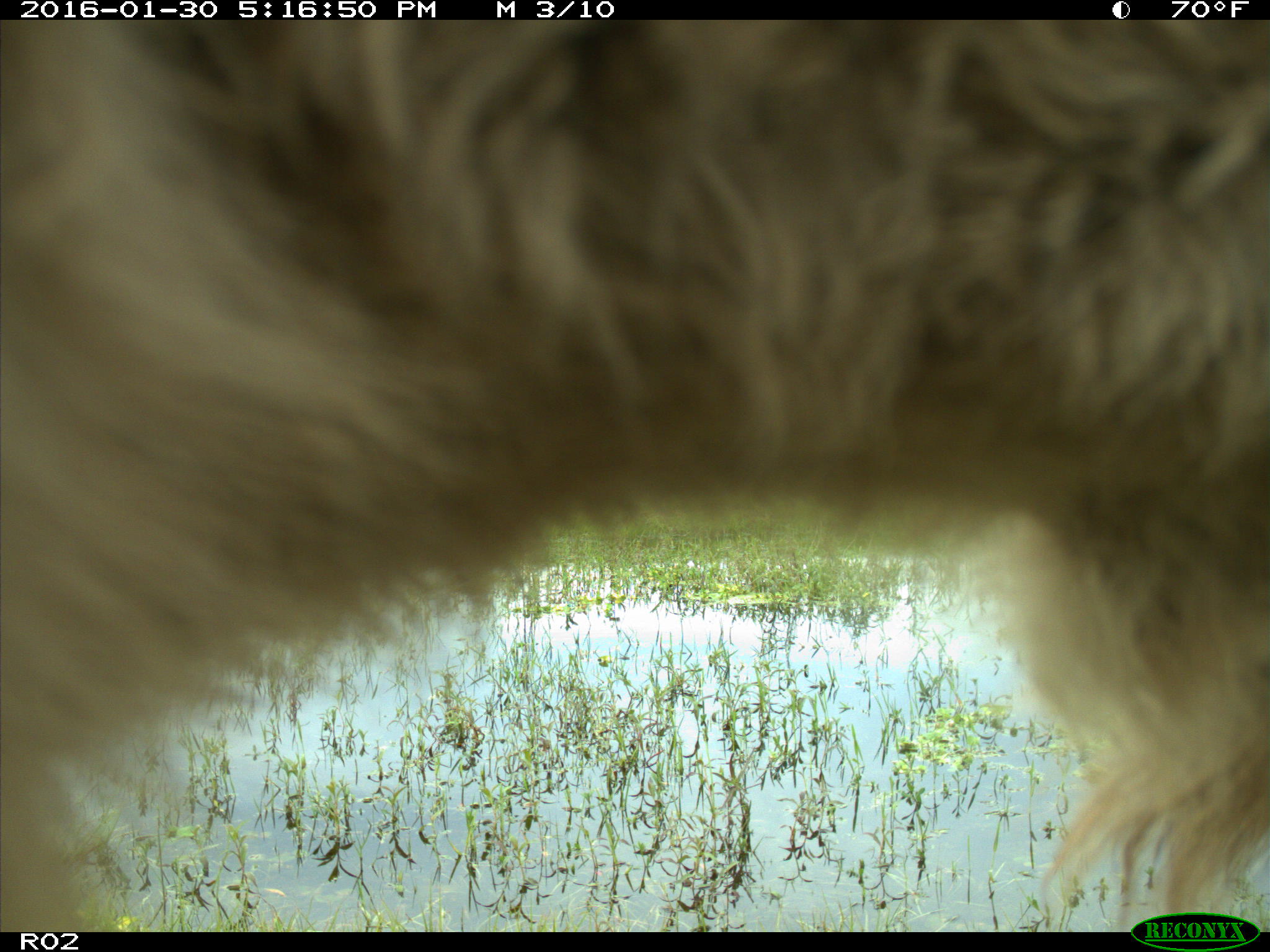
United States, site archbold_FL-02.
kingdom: Animalia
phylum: Chordata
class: Mammalia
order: Artiodactyla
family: Bovidae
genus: Bos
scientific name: Bos taurus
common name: domestic cow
Bos taurus (domestic cow).